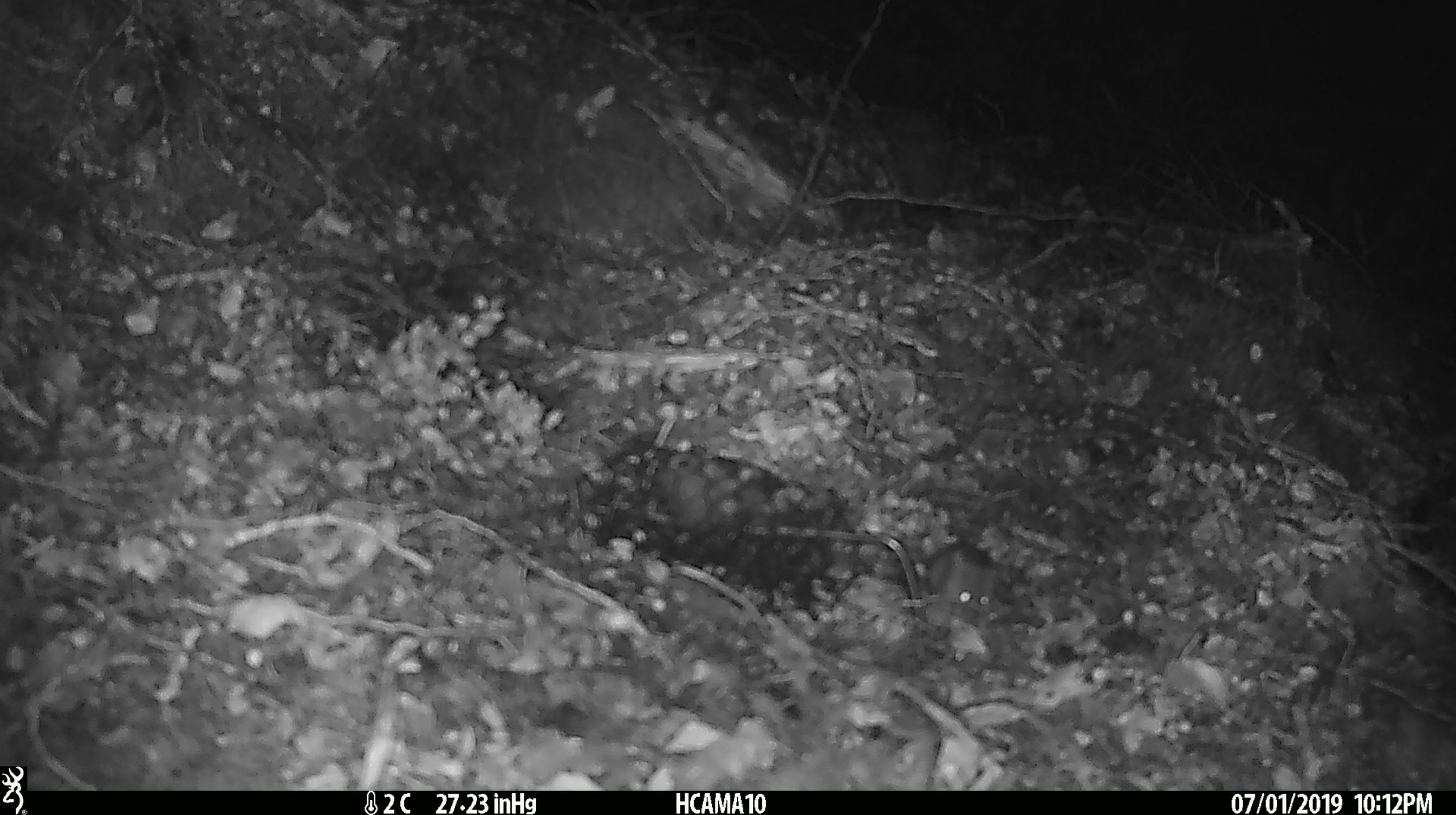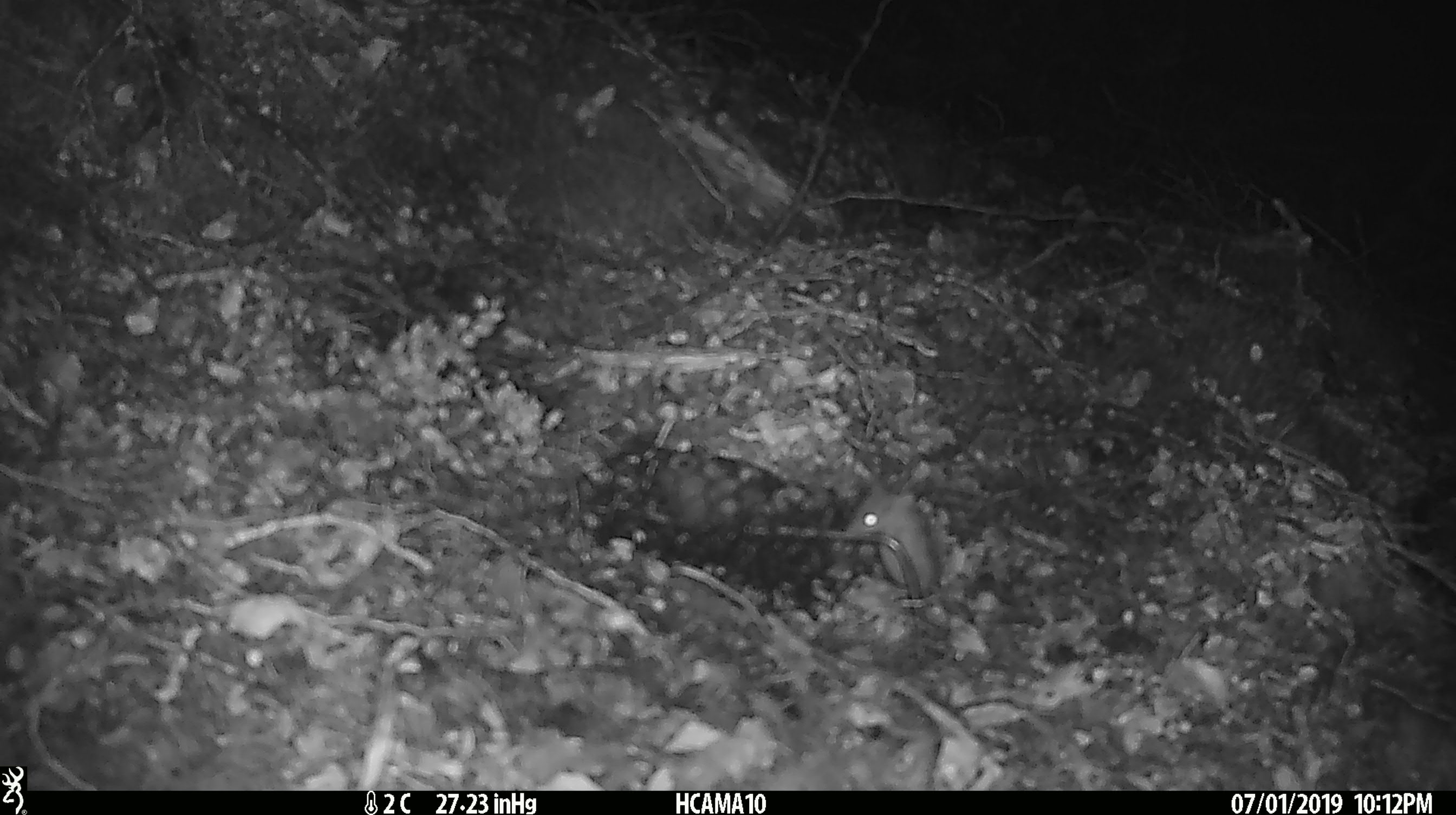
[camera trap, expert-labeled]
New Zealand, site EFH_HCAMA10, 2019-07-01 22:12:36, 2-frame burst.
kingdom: Animalia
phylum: Chordata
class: Mammalia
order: Rodentia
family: Muridae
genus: Mus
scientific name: Mus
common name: mouse